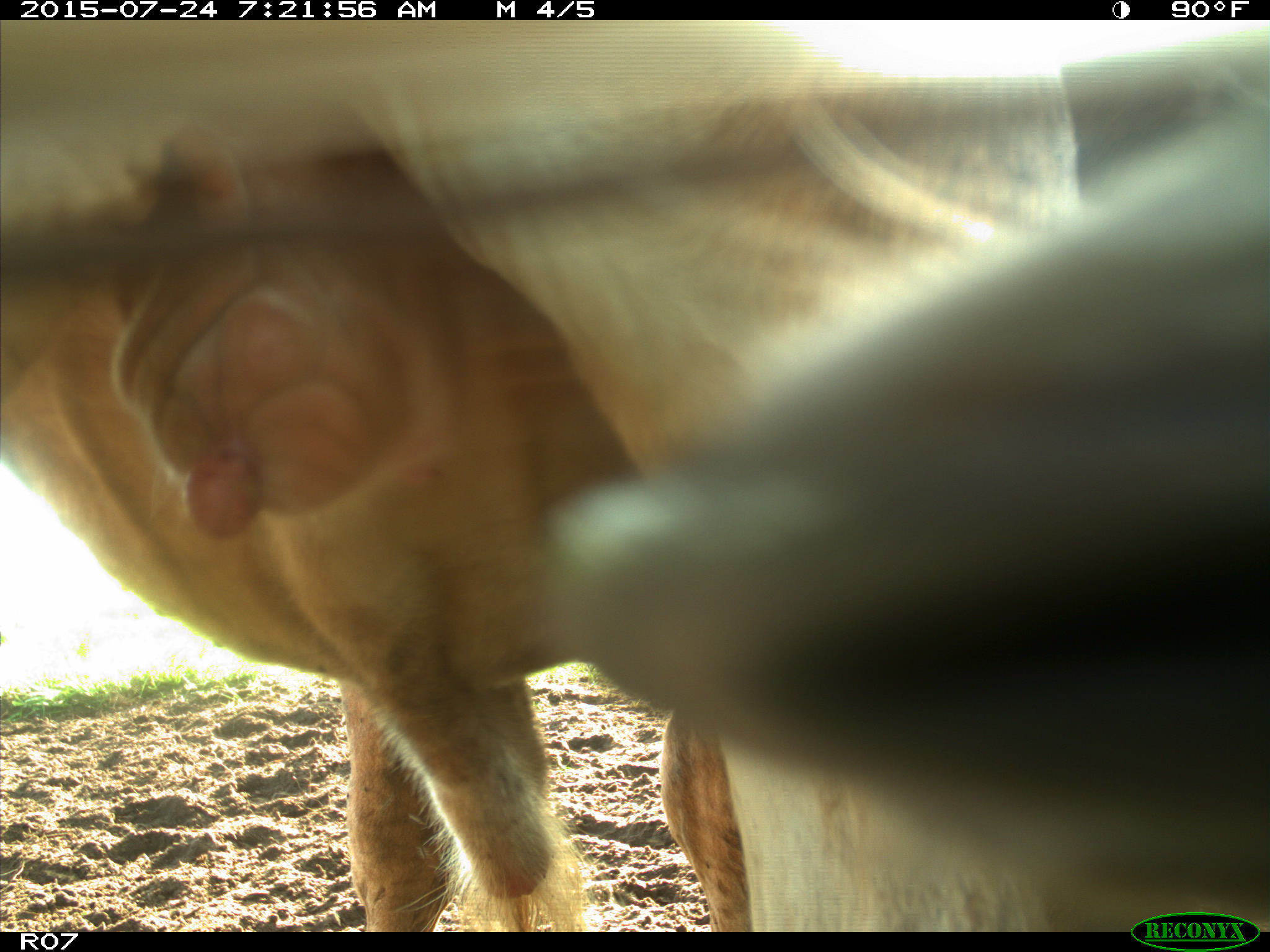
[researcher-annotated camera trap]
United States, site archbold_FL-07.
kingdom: Animalia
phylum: Chordata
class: Mammalia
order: Artiodactyla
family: Bovidae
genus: Bos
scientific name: Bos taurus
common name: domestic cow